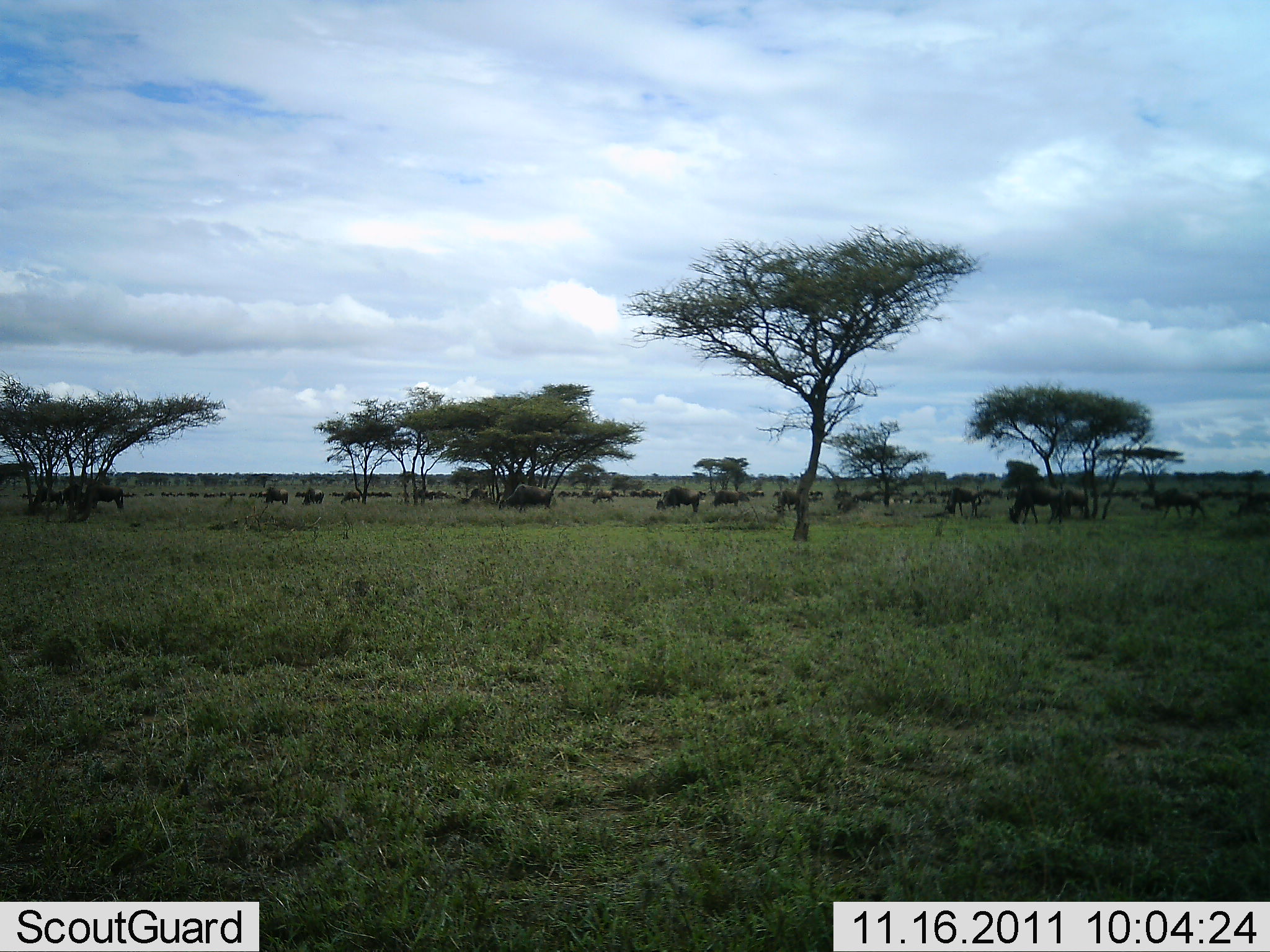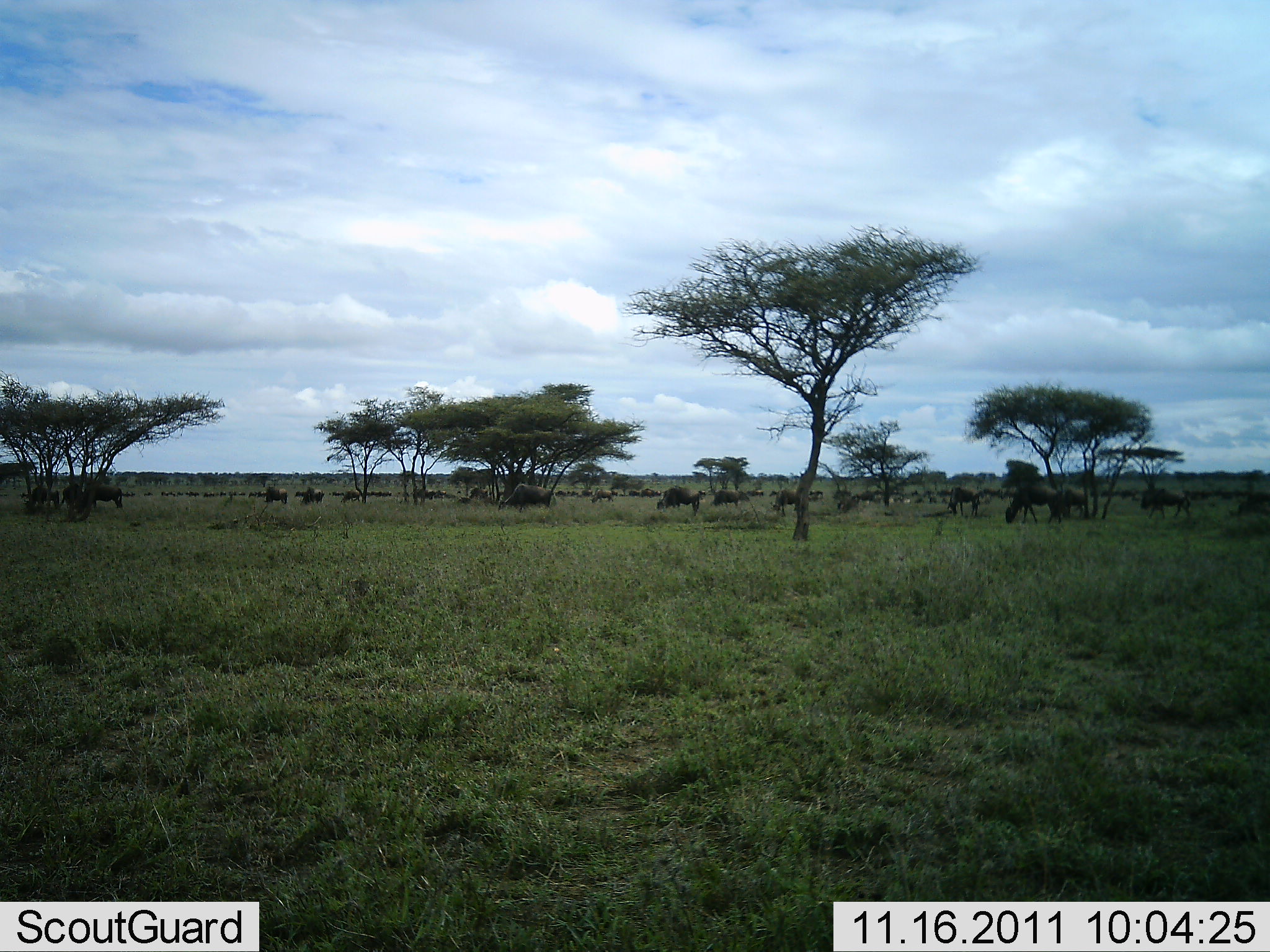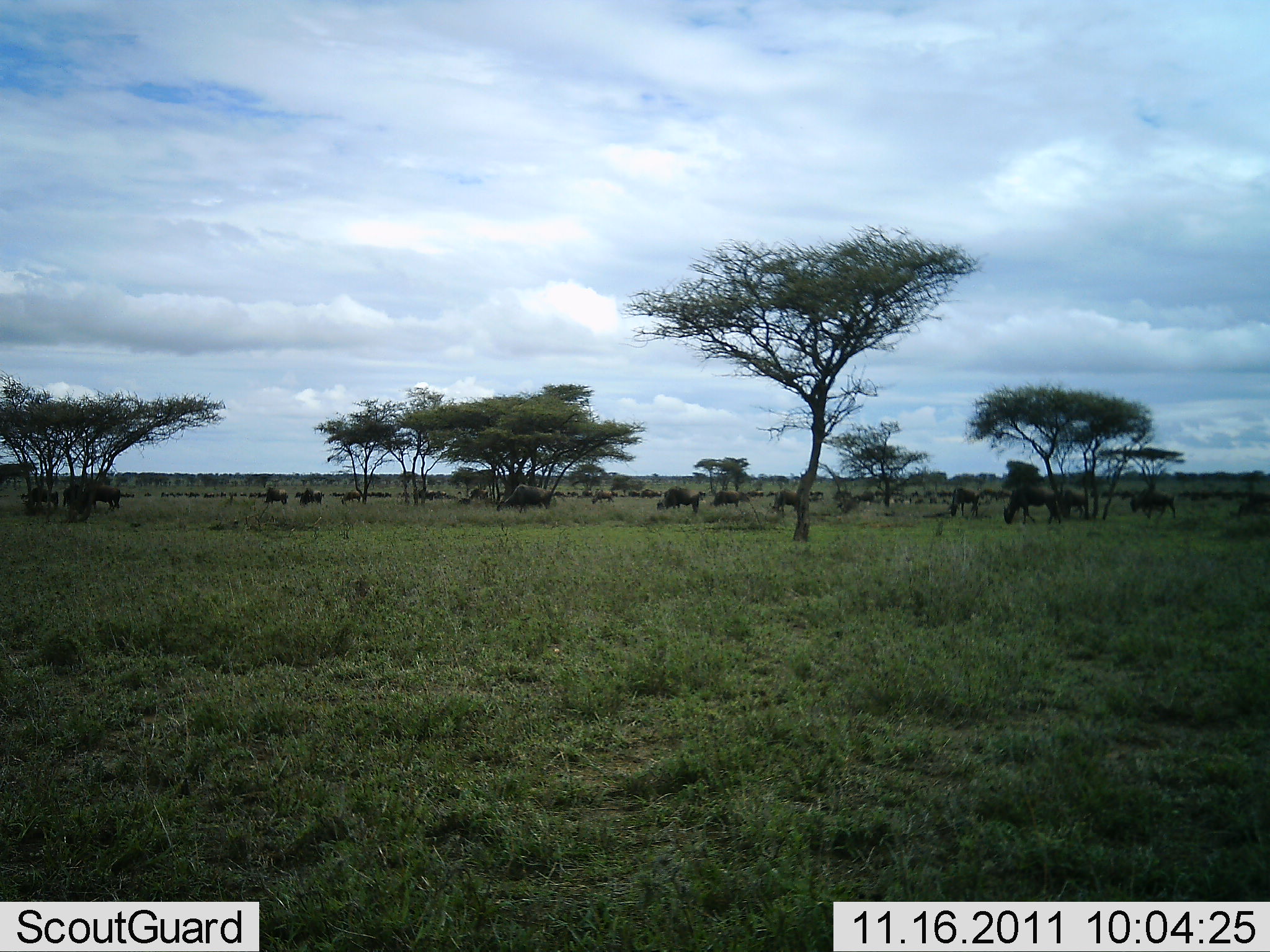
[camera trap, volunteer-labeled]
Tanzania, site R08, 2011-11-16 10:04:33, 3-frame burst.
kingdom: Animalia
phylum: Chordata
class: Mammalia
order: Artiodactyla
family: Bovidae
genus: Connochaetes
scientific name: Connochaetes taurinus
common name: blue wildebeest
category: wildebeest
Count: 11-50.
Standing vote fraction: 42%.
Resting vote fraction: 0%.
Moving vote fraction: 25%.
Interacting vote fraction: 8%.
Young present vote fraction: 0%.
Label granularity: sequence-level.